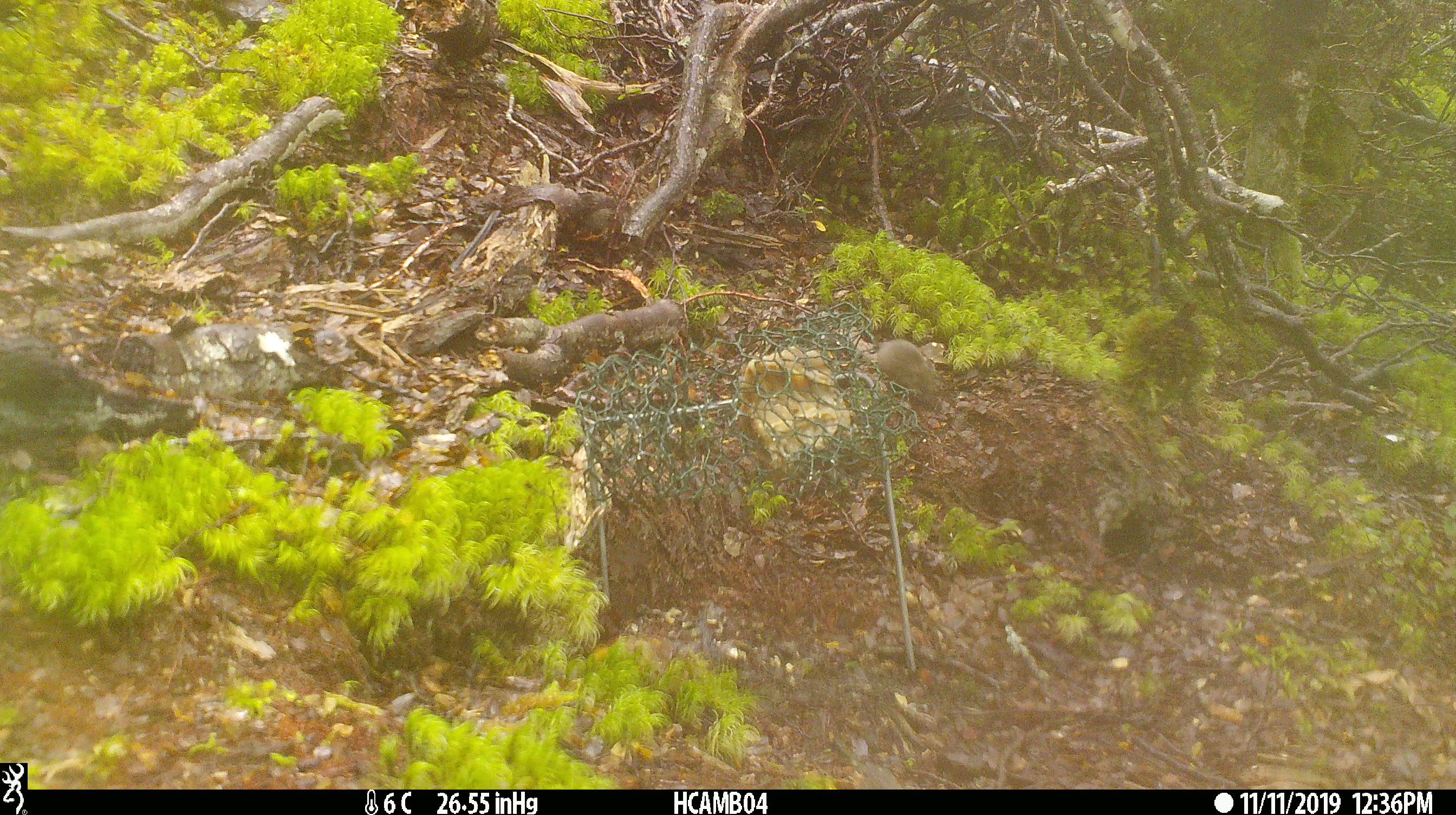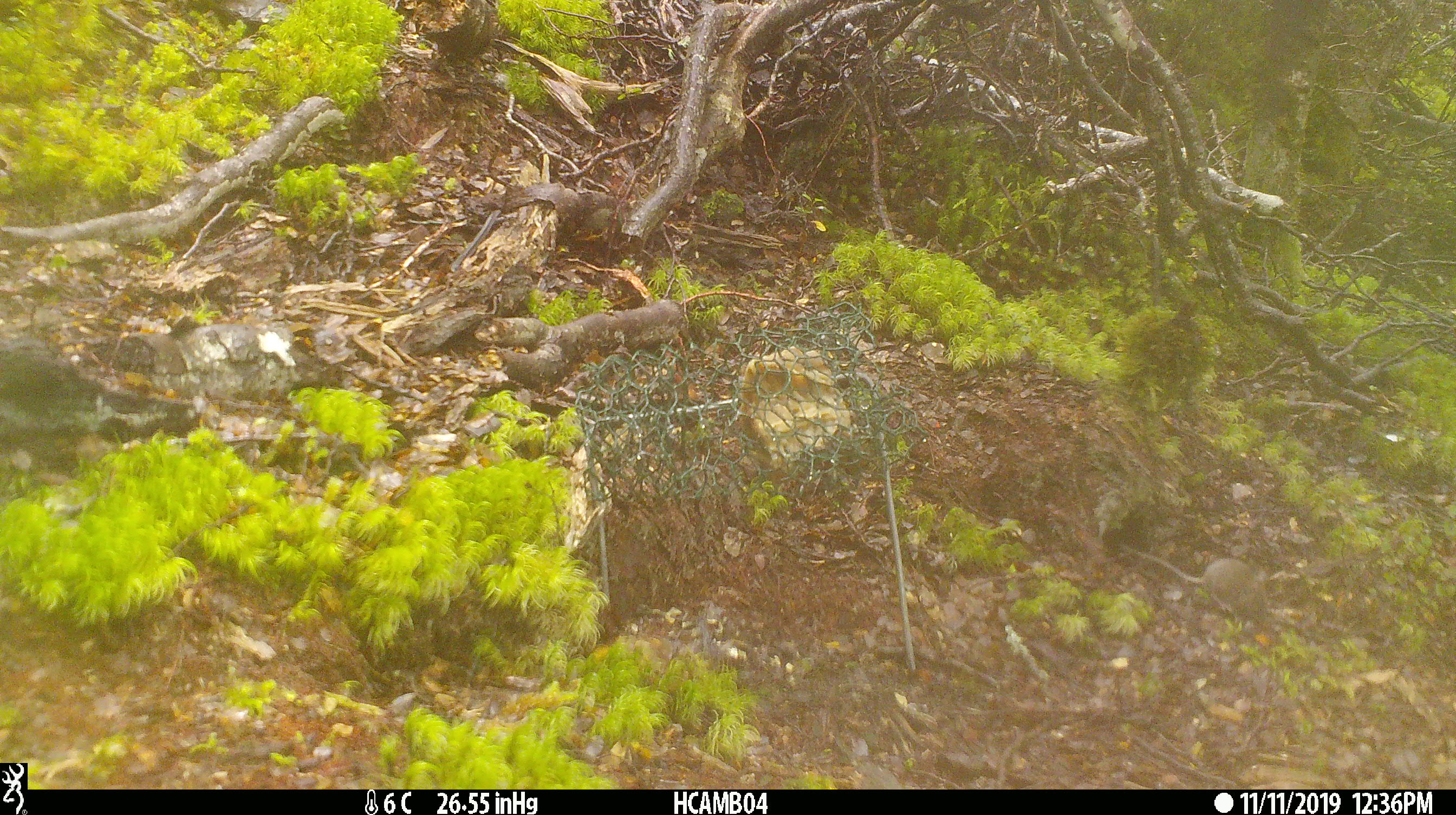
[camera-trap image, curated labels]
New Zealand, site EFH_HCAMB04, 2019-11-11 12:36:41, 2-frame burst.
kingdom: Animalia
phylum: Chordata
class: Mammalia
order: Rodentia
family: Muridae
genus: Mus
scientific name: Mus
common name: mouse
Mouse (Mus).